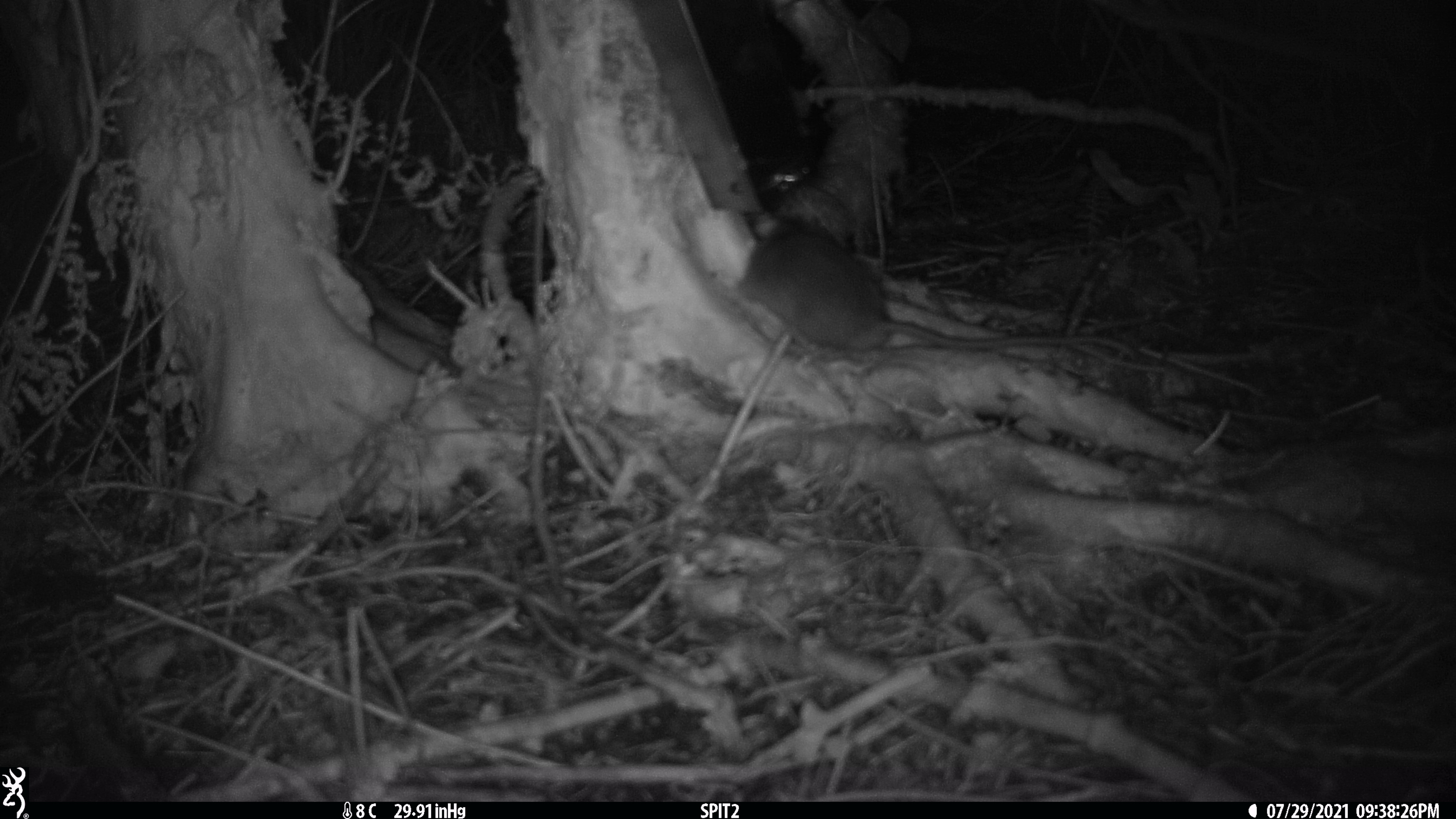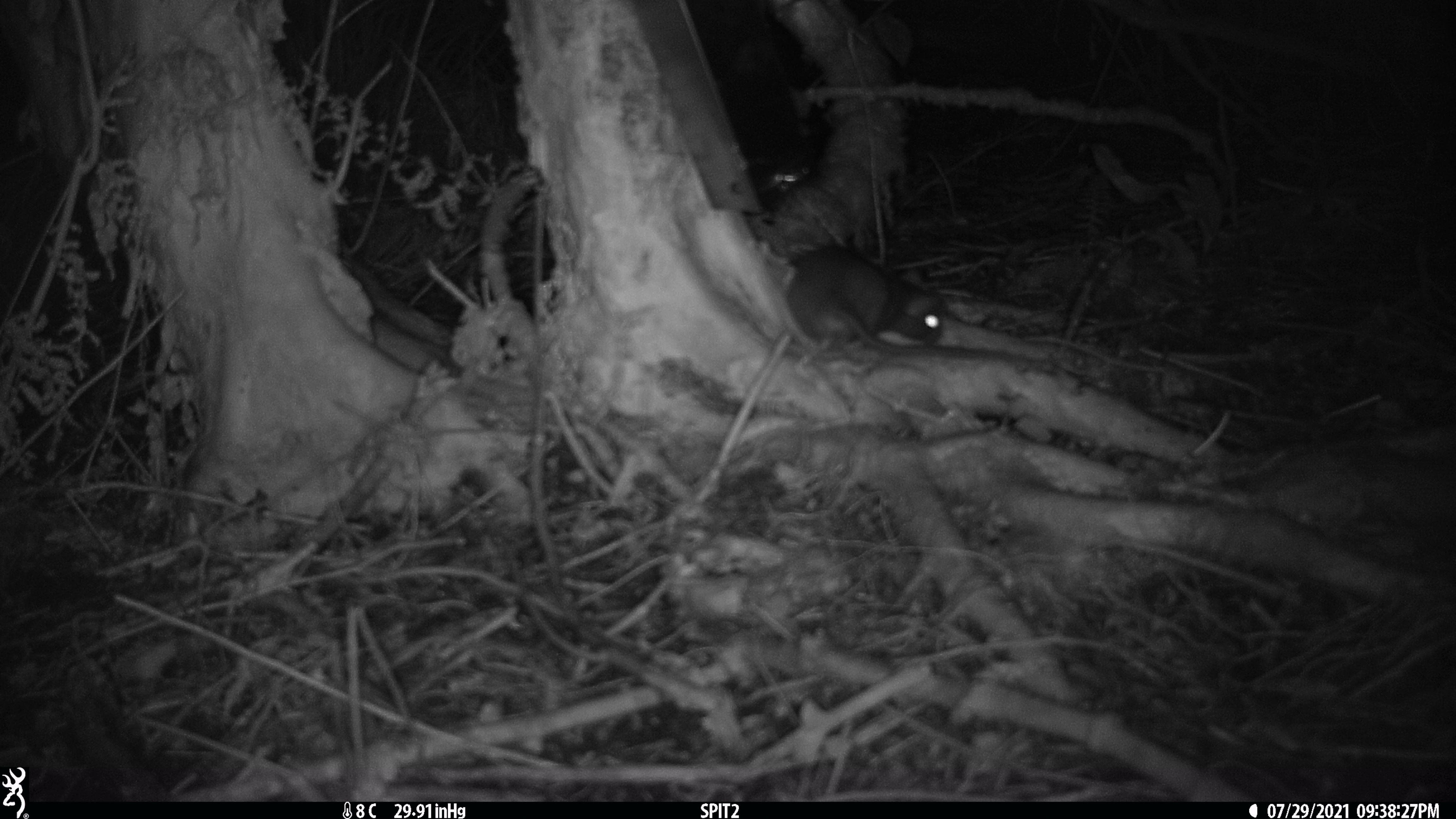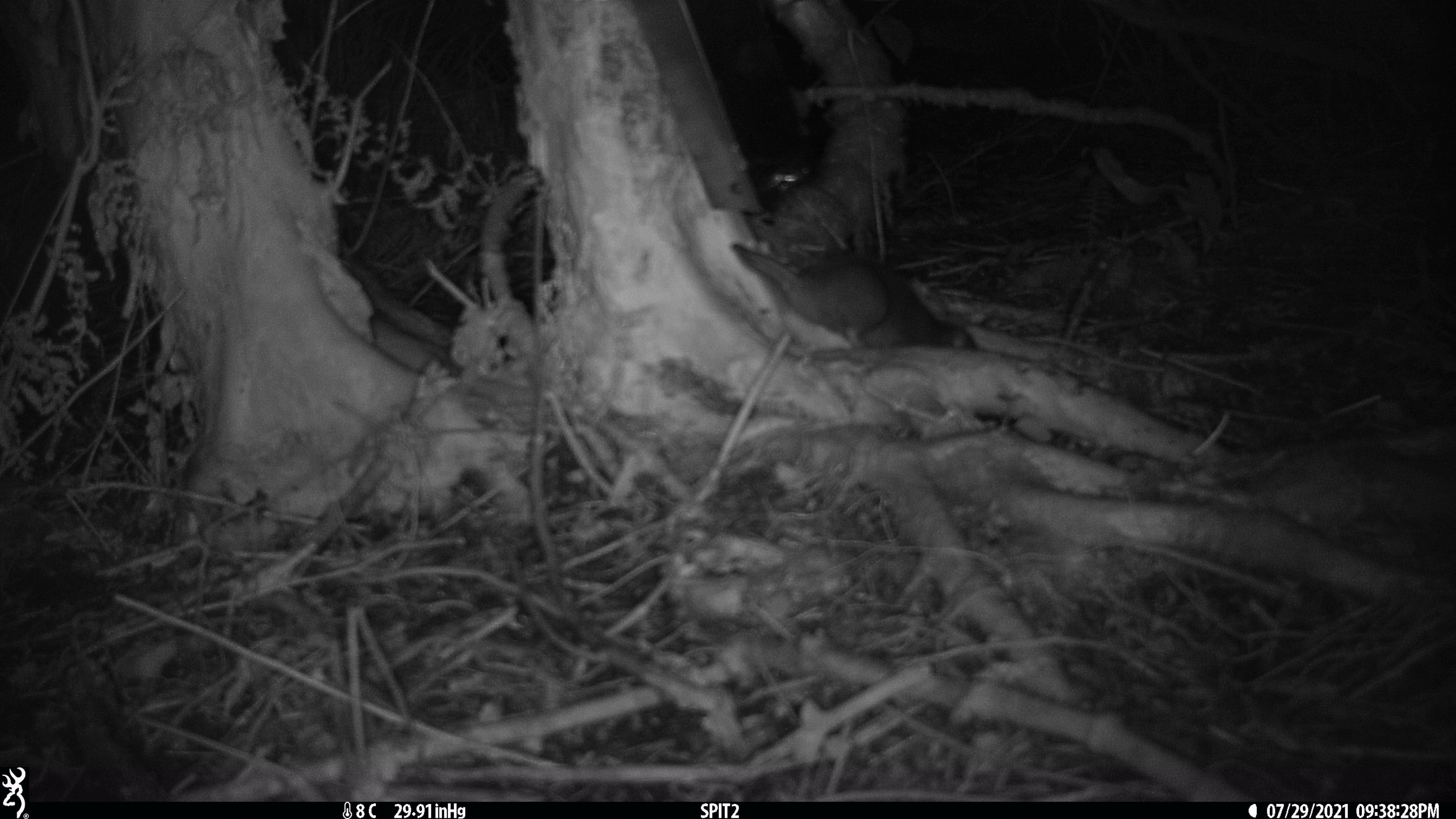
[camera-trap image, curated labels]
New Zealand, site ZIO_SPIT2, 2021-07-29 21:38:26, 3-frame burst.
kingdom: Animalia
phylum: Chordata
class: Mammalia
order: Rodentia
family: Muridae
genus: Rattus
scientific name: Rattus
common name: rat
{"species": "rat (Rattus)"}